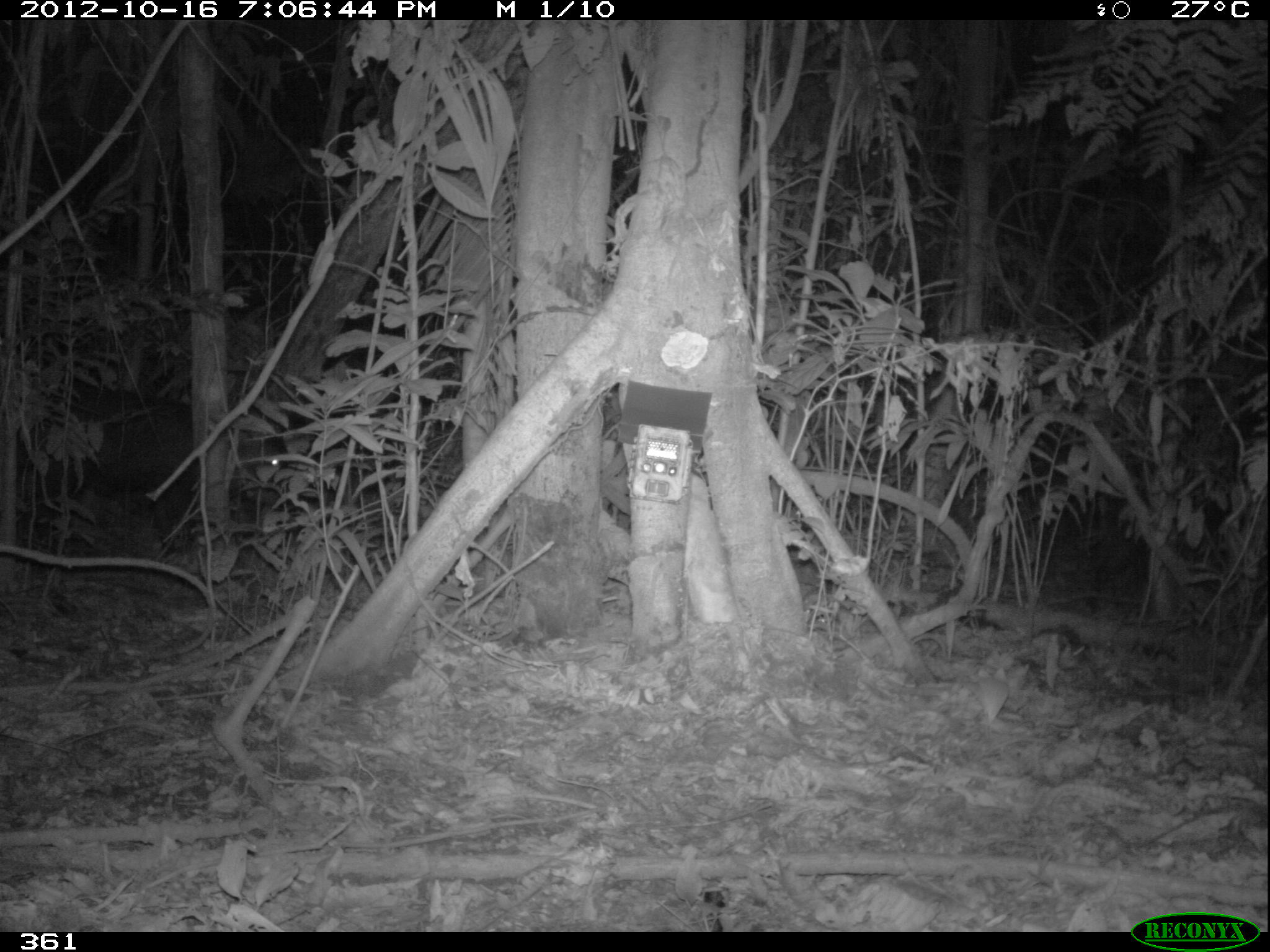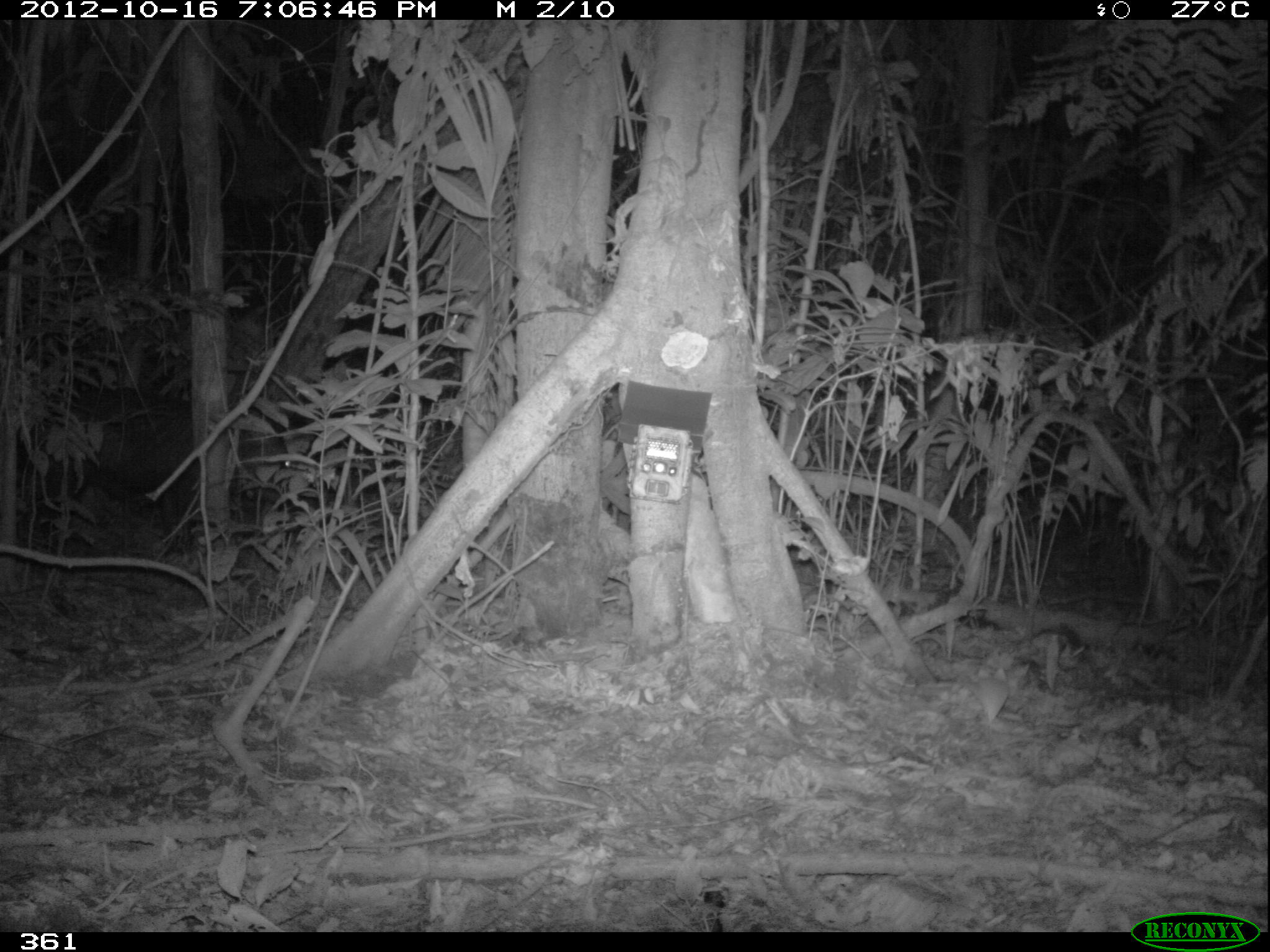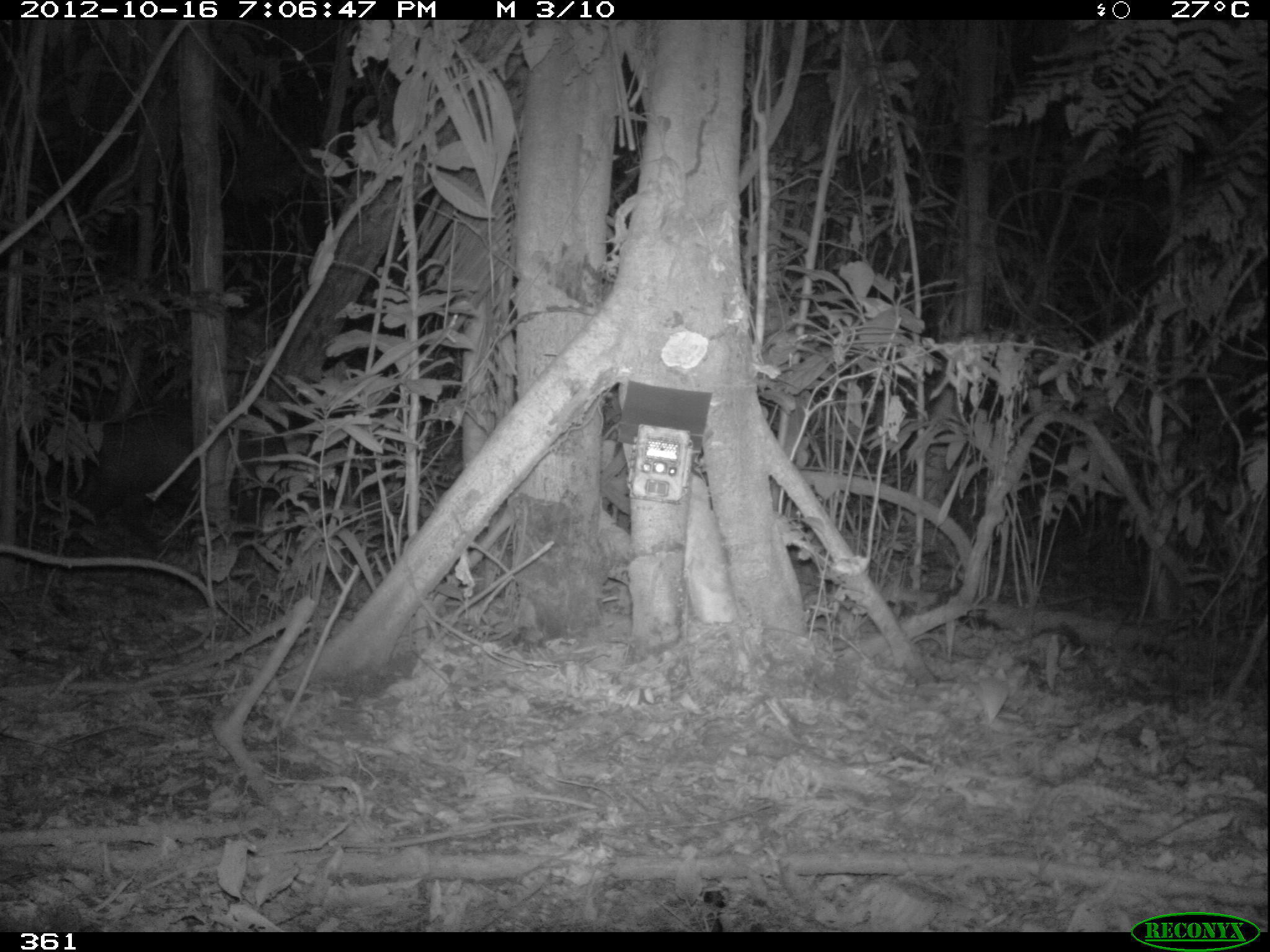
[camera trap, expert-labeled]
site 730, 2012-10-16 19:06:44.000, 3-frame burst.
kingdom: Animalia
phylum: Chordata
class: Mammalia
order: Artiodactyla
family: Tayassuidae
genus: Tayassu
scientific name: Tayassu pecari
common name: white-lipped peccary